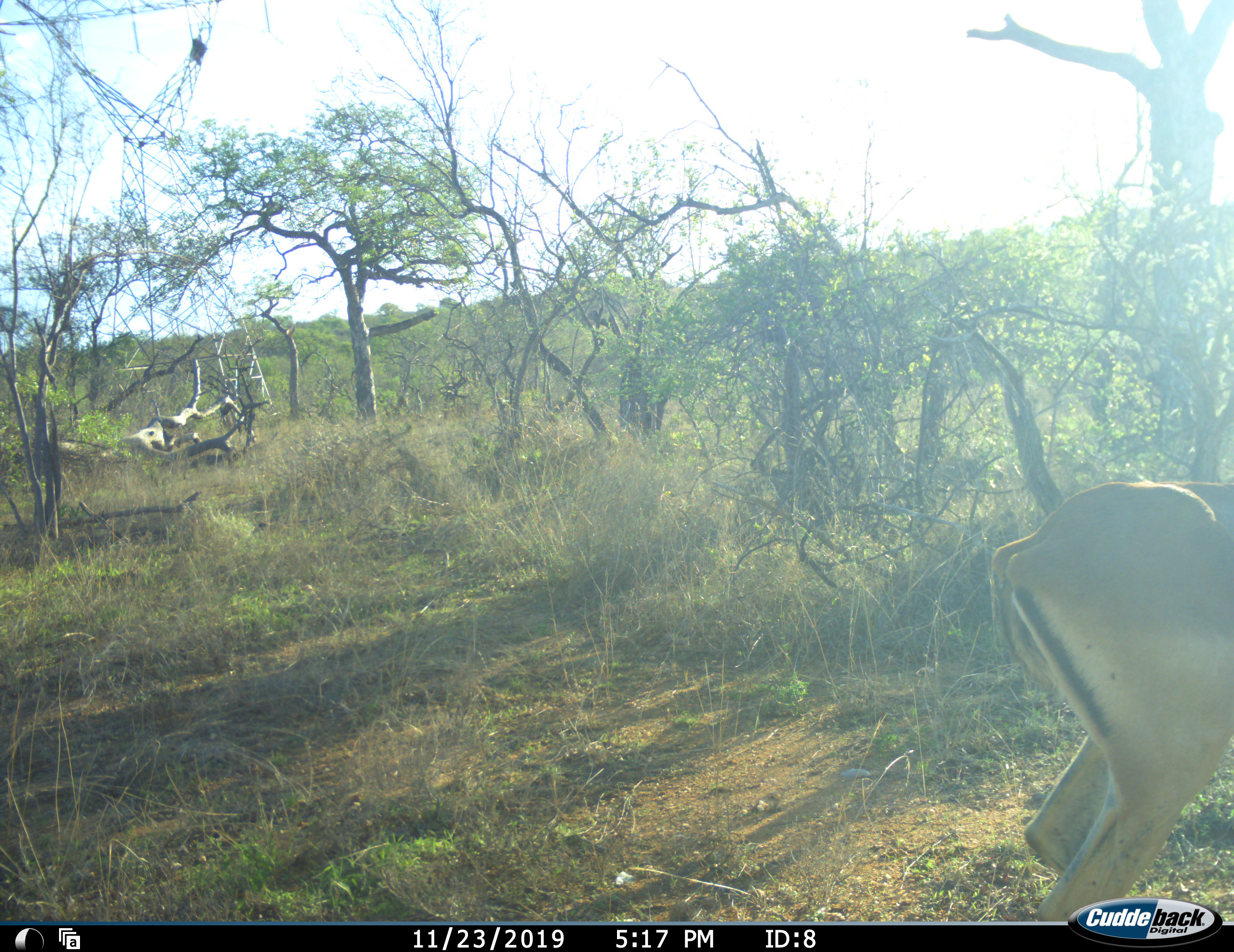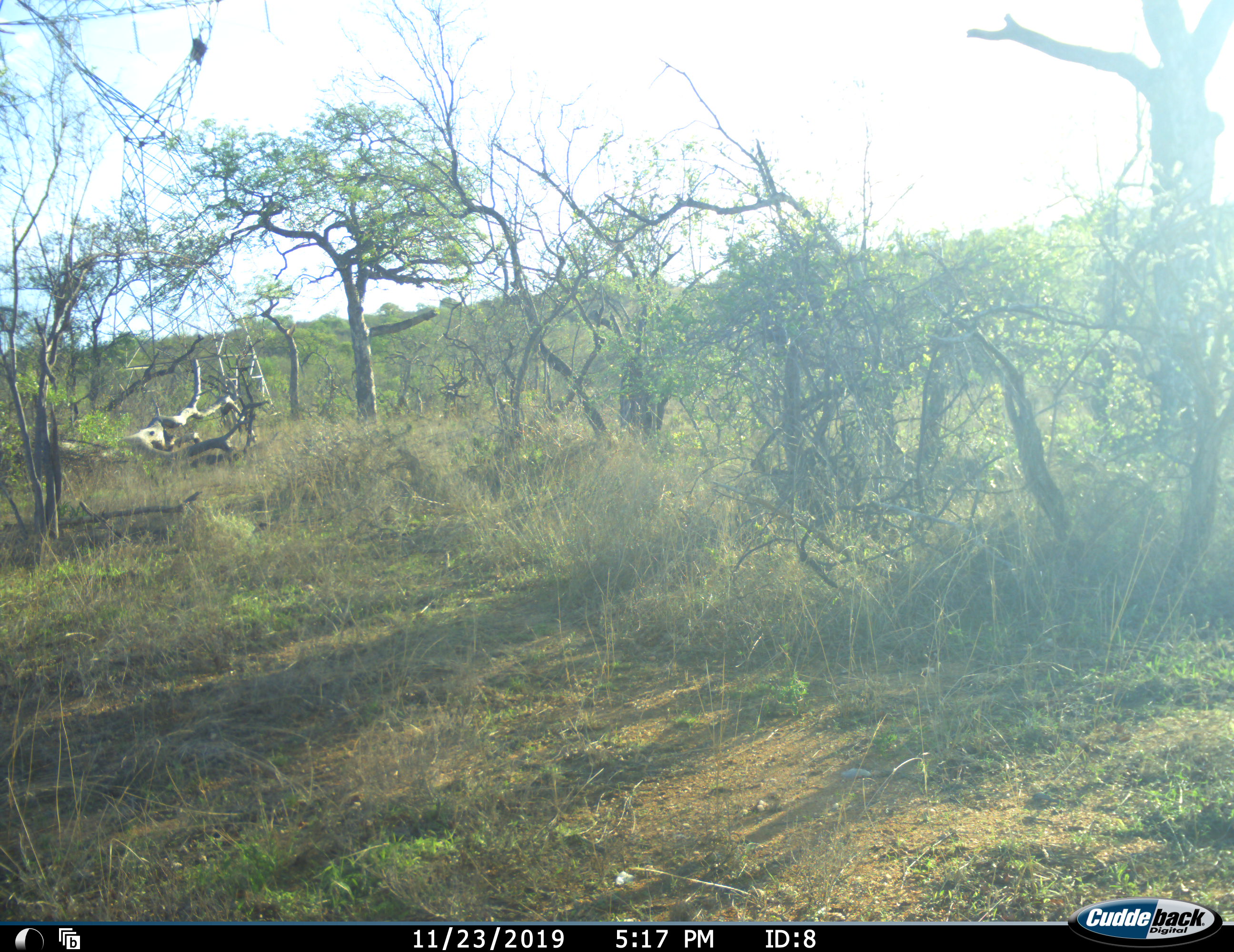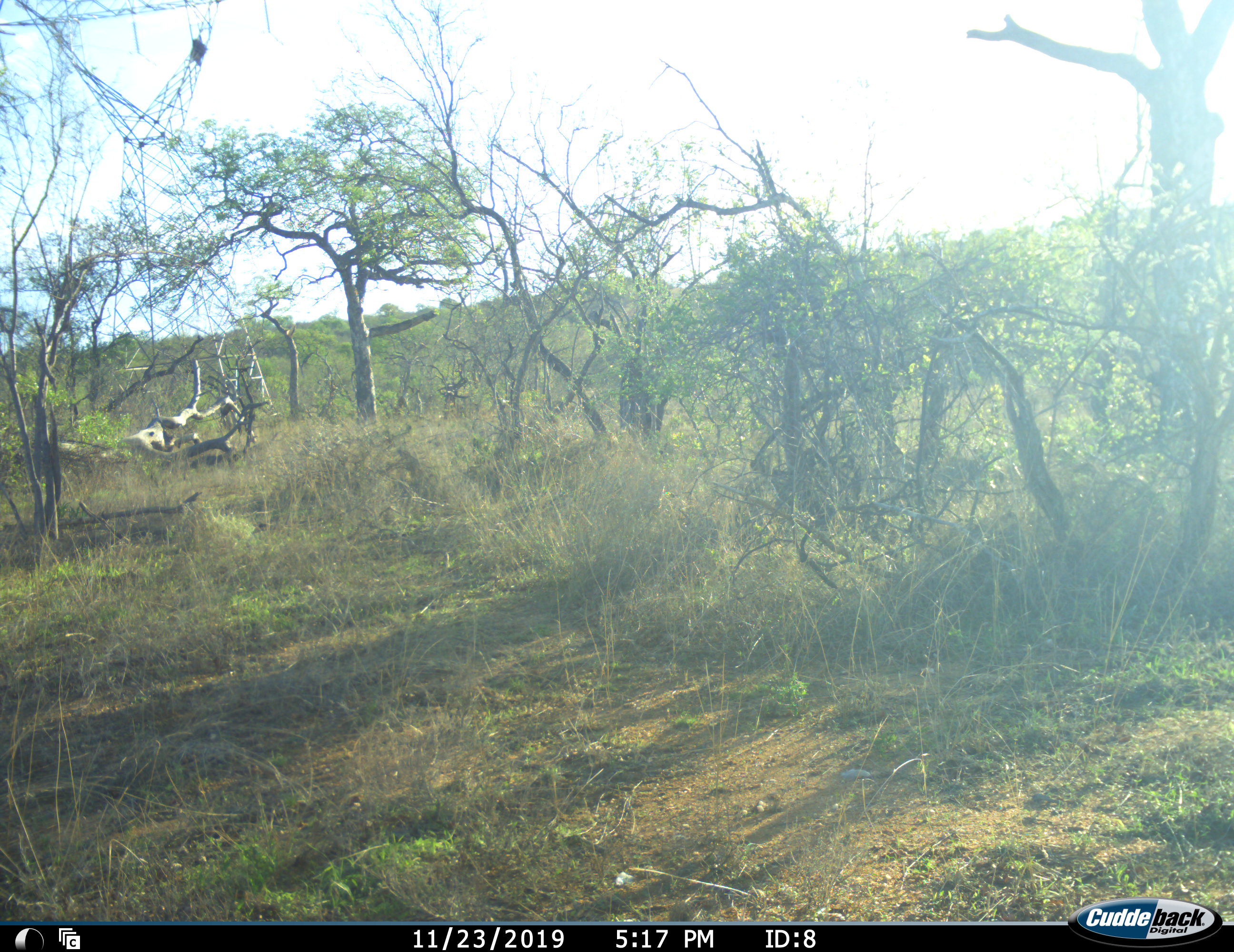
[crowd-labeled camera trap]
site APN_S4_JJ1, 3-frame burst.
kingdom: Animalia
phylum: Chordata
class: Mammalia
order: Artiodactyla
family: Bovidae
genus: Aepyceros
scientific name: Aepyceros melampus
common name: impala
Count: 1.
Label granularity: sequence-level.